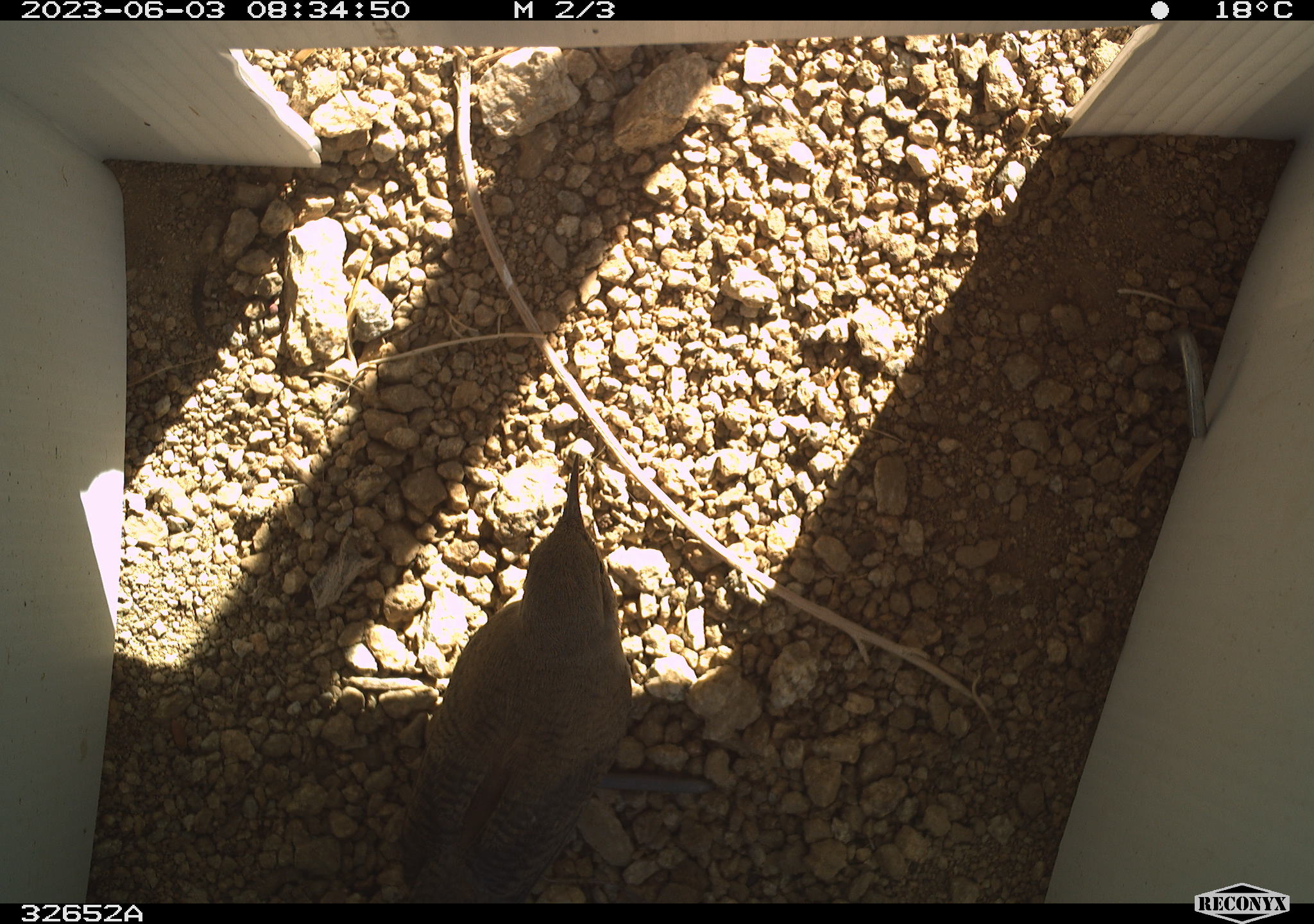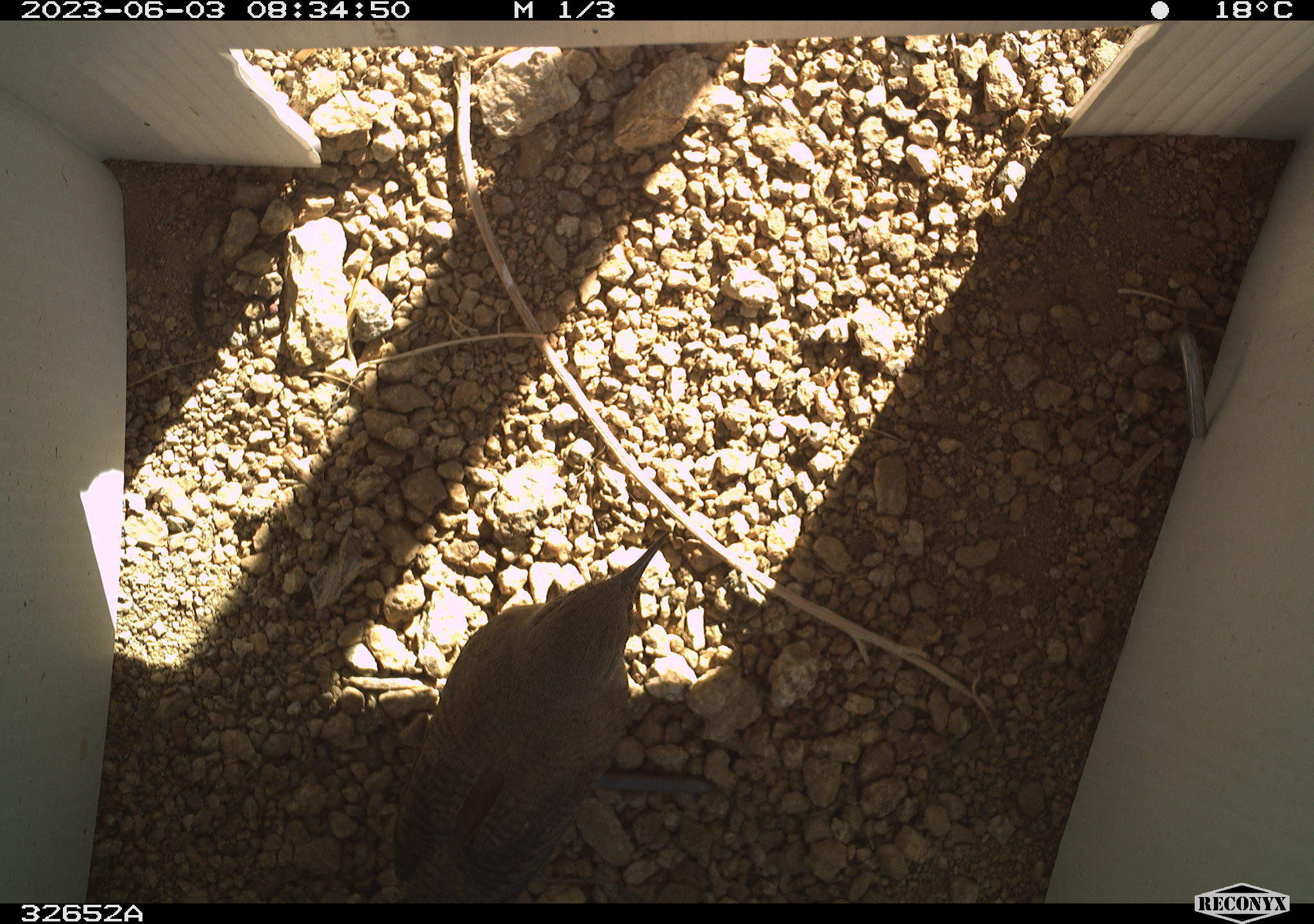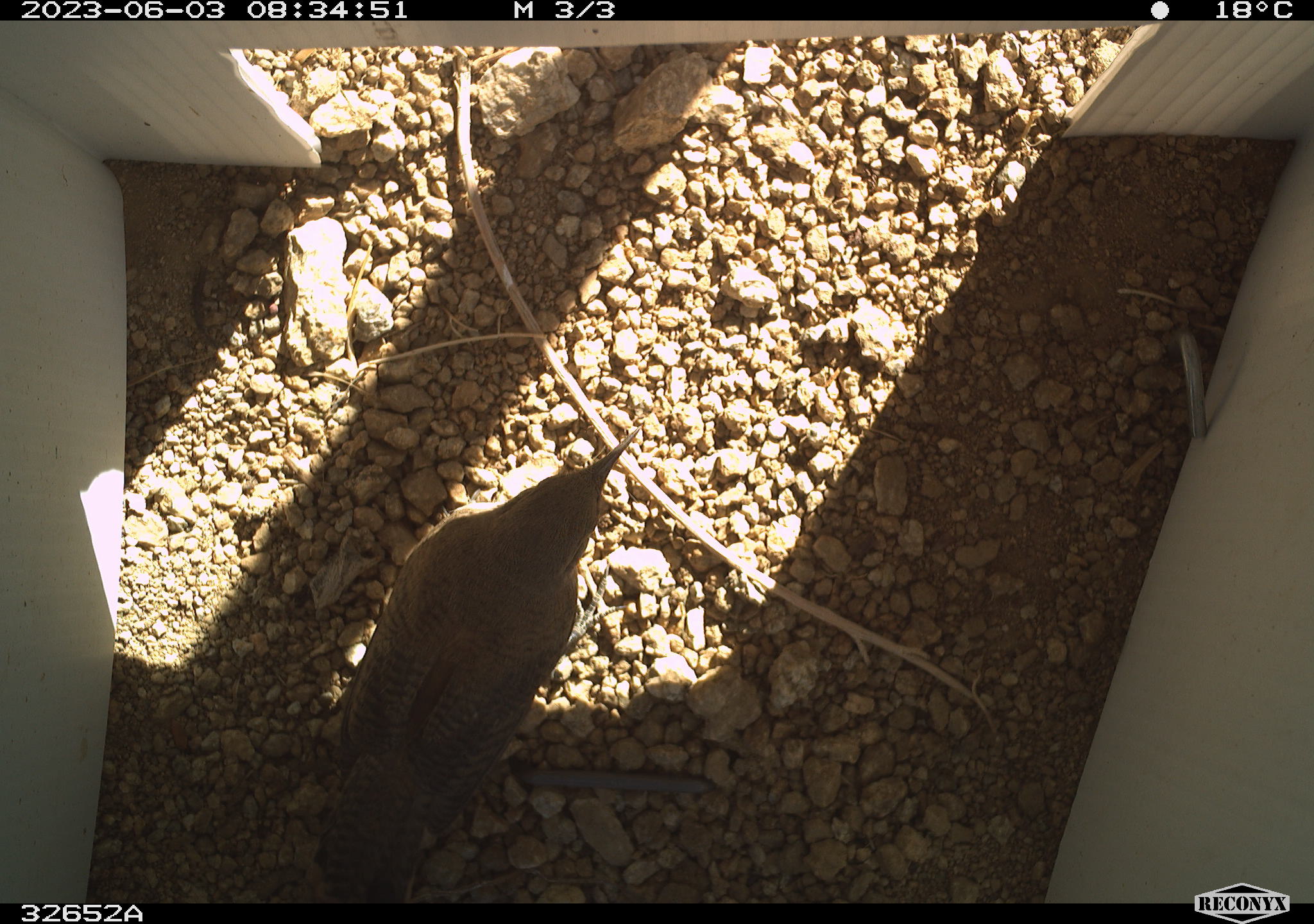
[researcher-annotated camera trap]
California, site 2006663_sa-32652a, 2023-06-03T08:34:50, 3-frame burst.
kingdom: Animalia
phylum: Chordata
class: Aves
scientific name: Aves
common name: bird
Bird (Aves).